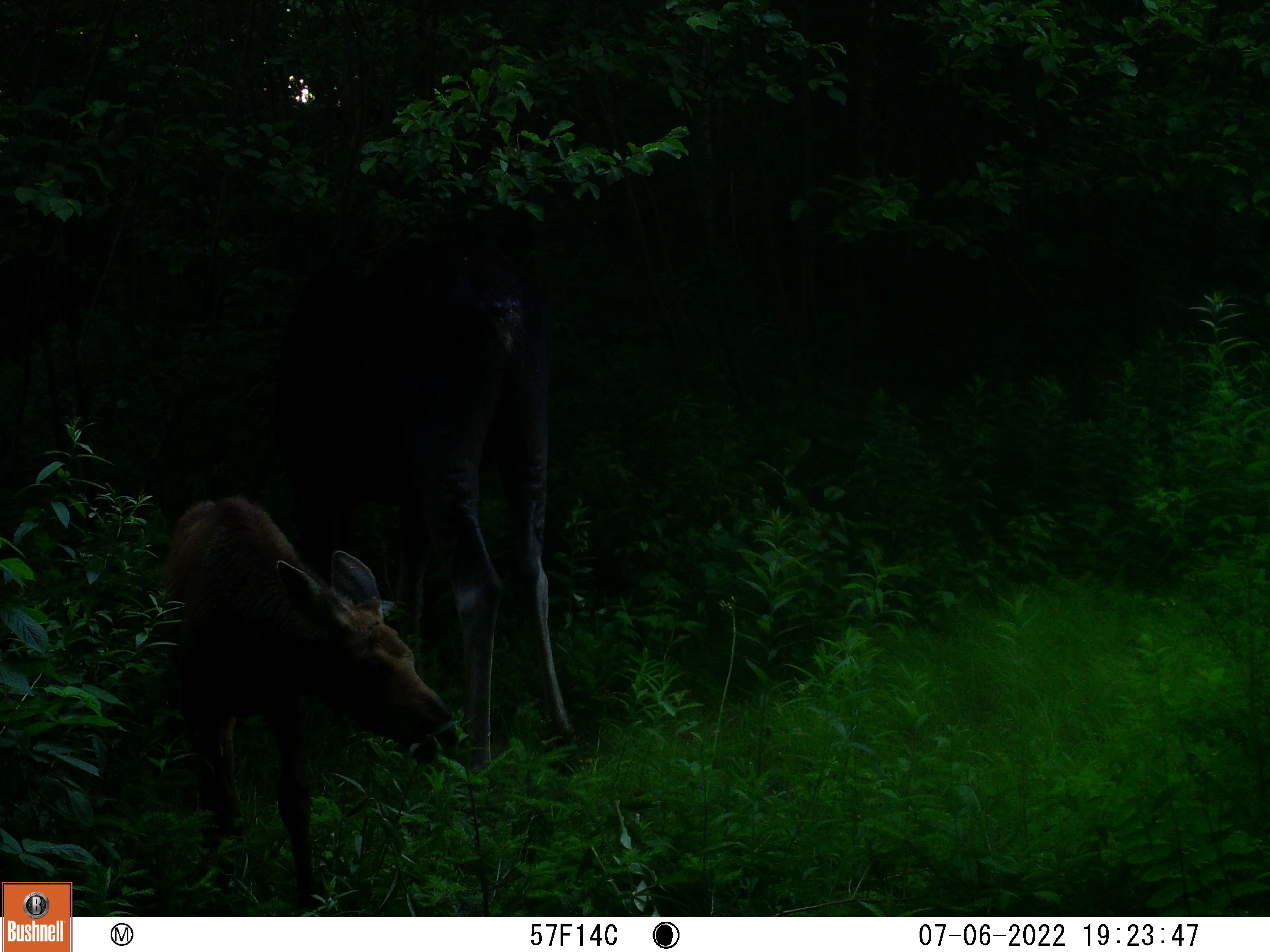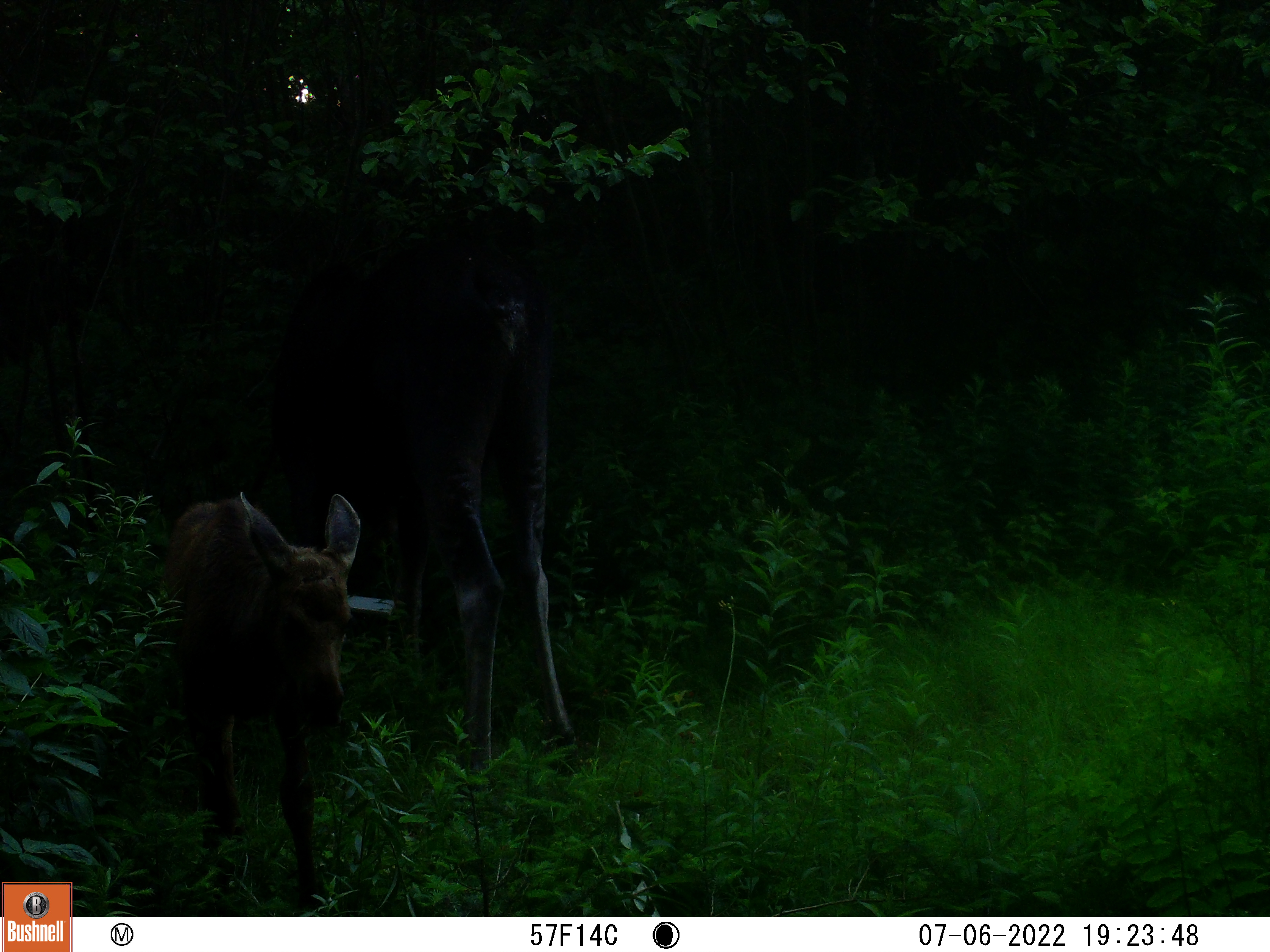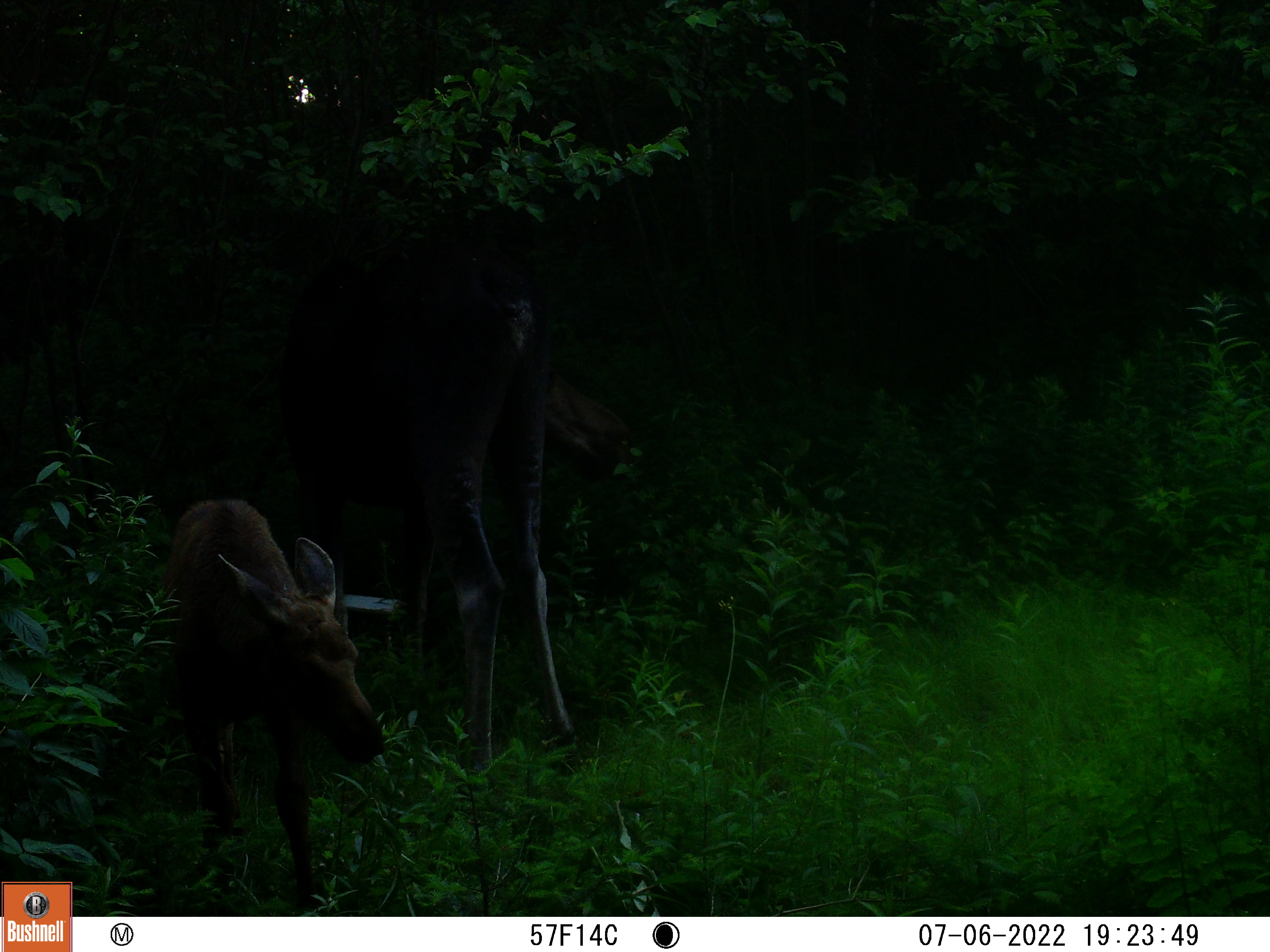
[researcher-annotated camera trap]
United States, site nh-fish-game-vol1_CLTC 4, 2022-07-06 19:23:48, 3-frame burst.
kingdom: Animalia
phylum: Chordata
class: Mammalia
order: Artiodactyla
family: Cervidae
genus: Alces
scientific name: Alces alces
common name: moose